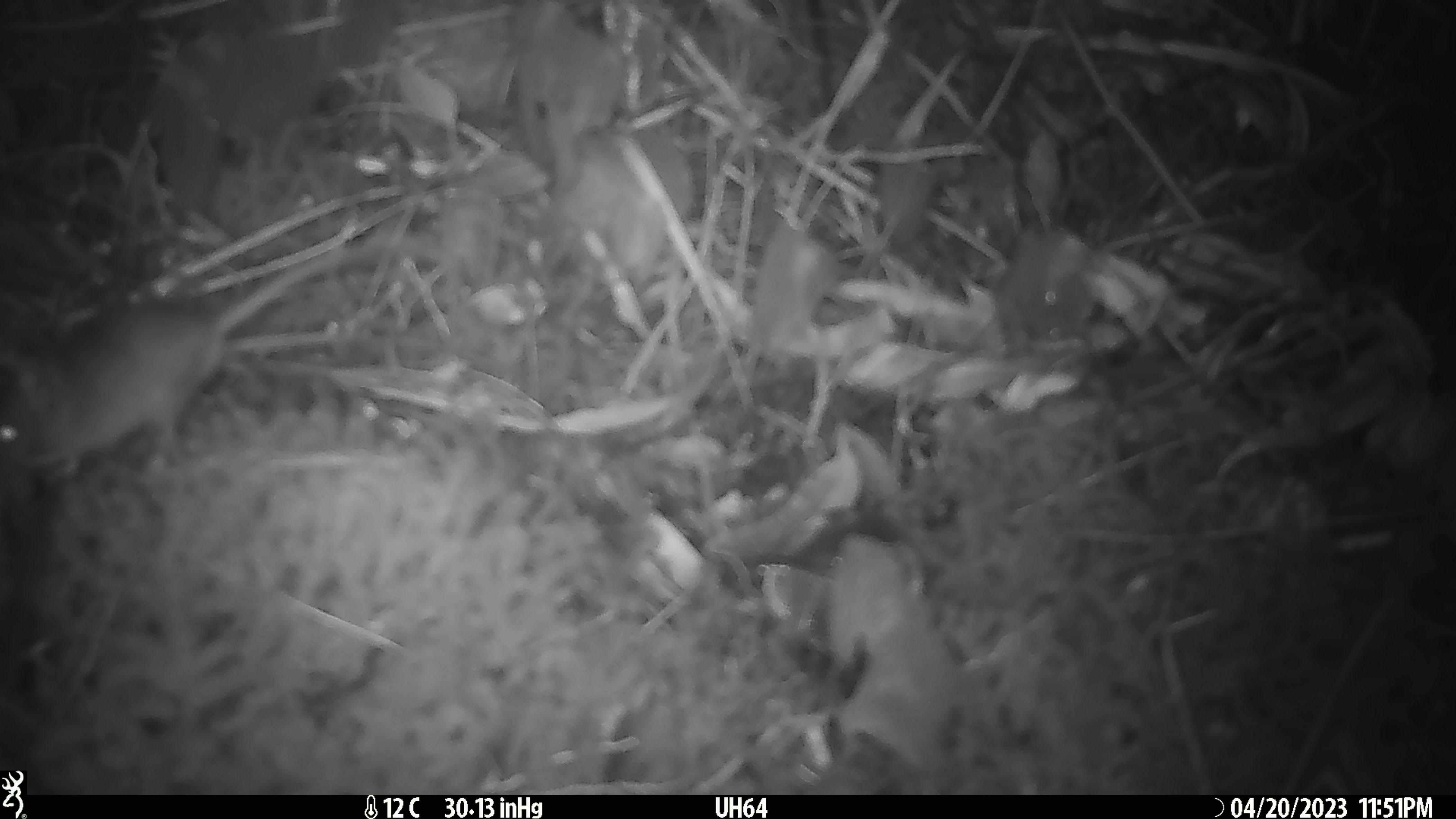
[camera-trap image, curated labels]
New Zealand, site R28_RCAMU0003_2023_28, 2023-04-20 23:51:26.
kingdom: Animalia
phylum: Chordata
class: Mammalia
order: Rodentia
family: Muridae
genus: Mus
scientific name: Mus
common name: mouse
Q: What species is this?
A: Mouse (Mus).